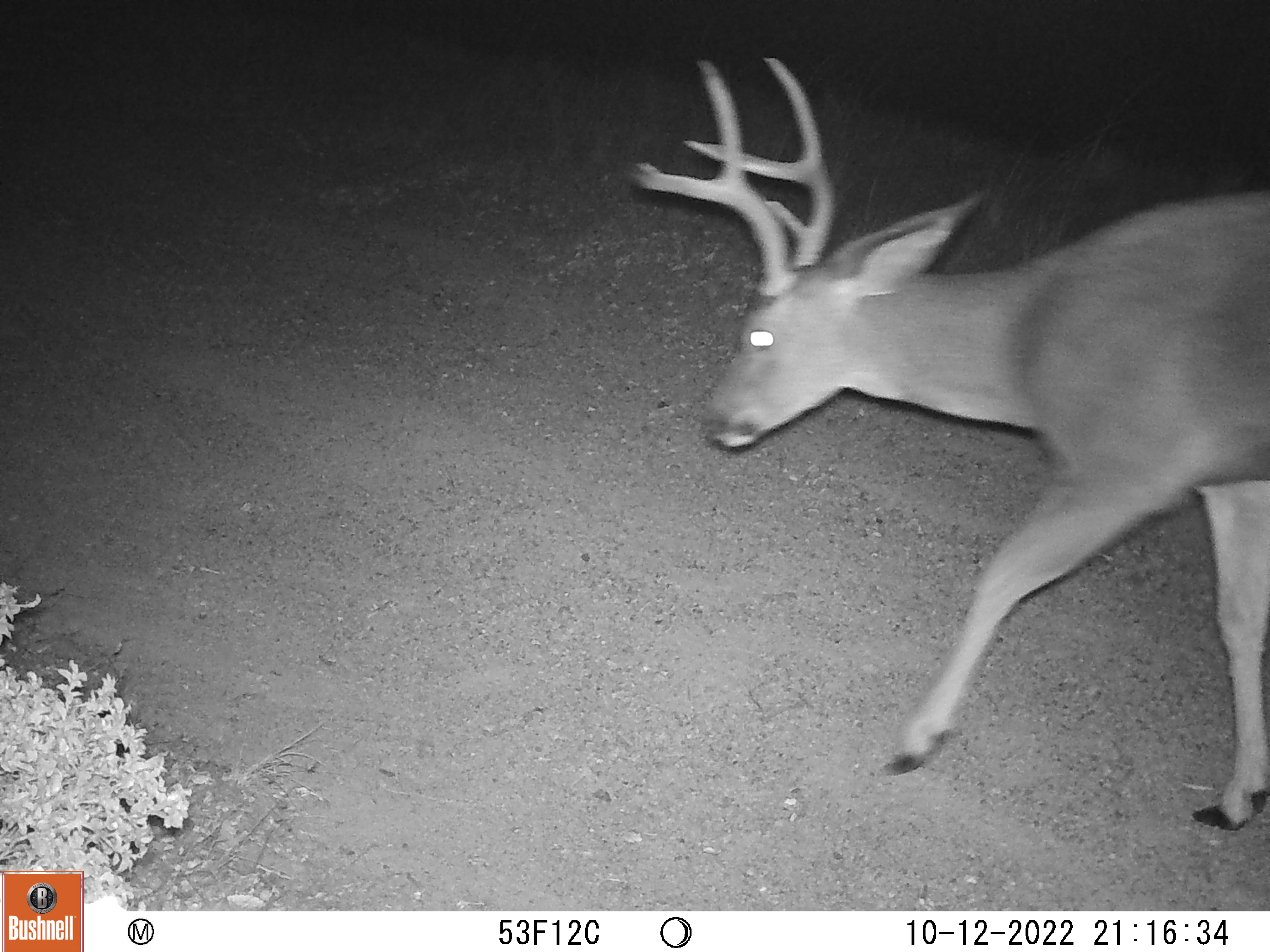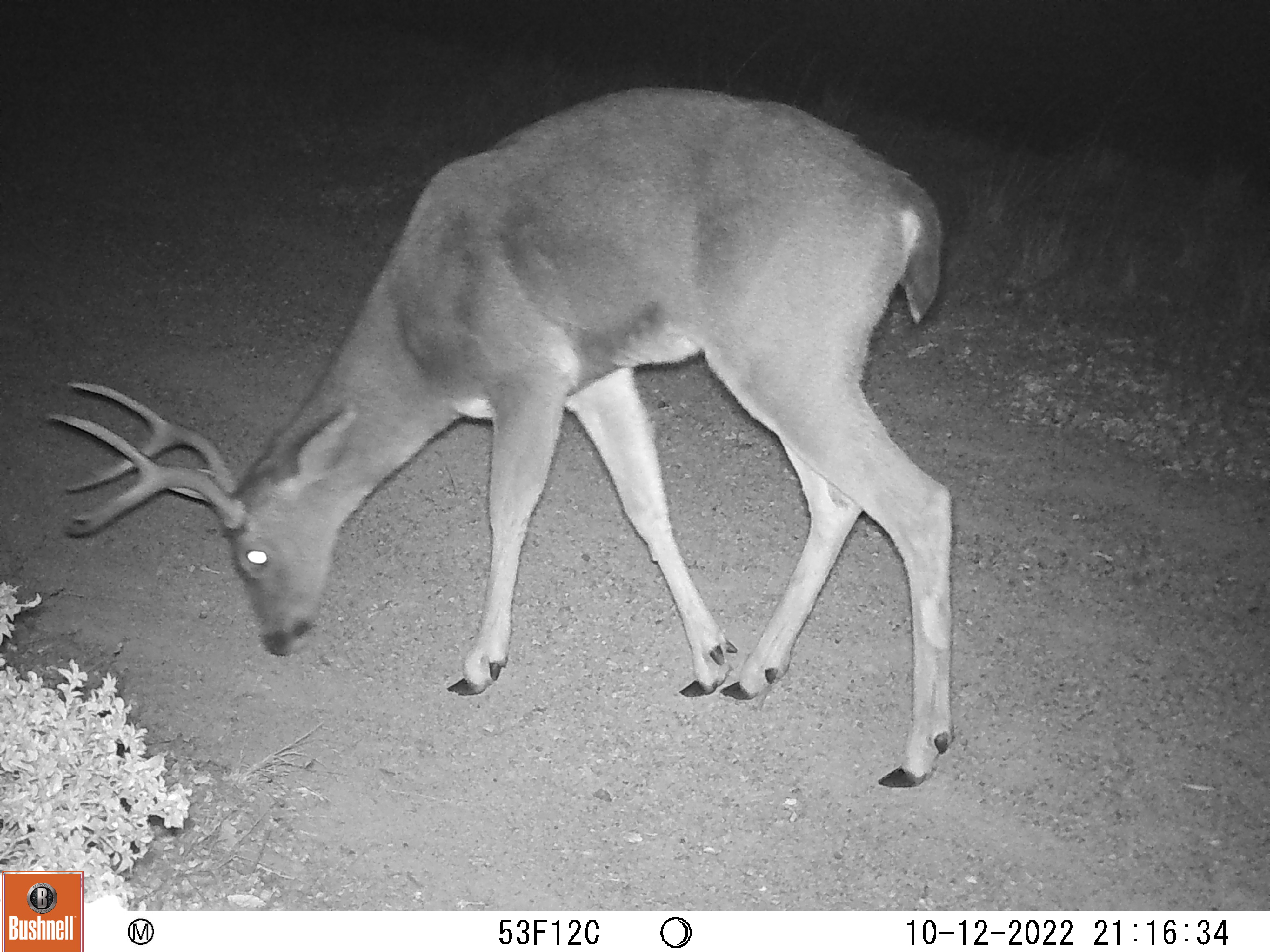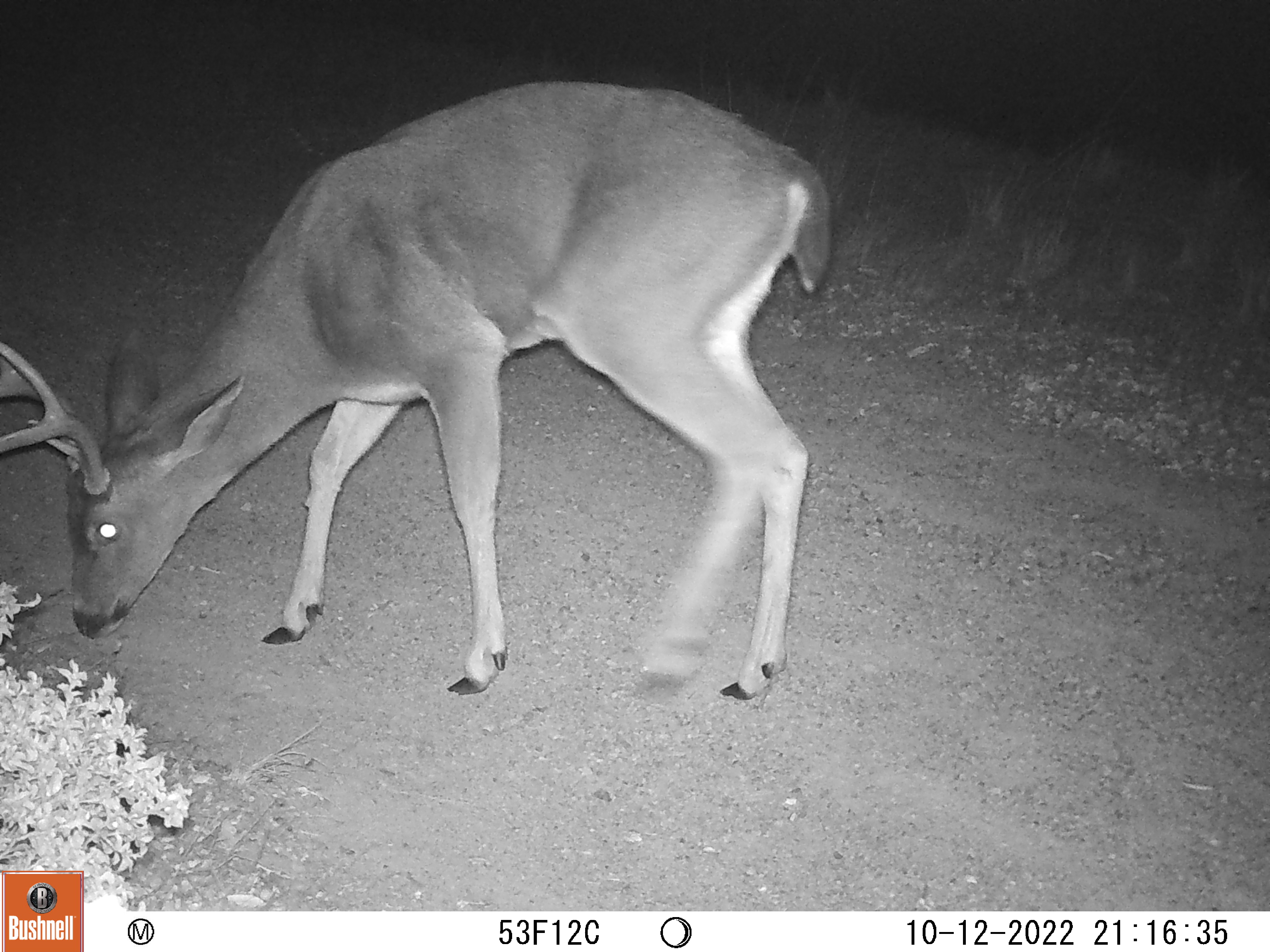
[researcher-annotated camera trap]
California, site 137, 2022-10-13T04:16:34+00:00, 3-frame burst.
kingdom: Animalia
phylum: Chordata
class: Mammalia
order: Artiodactyla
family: Cervidae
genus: Odocoileus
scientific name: Odocoileus hemionus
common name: mule deer